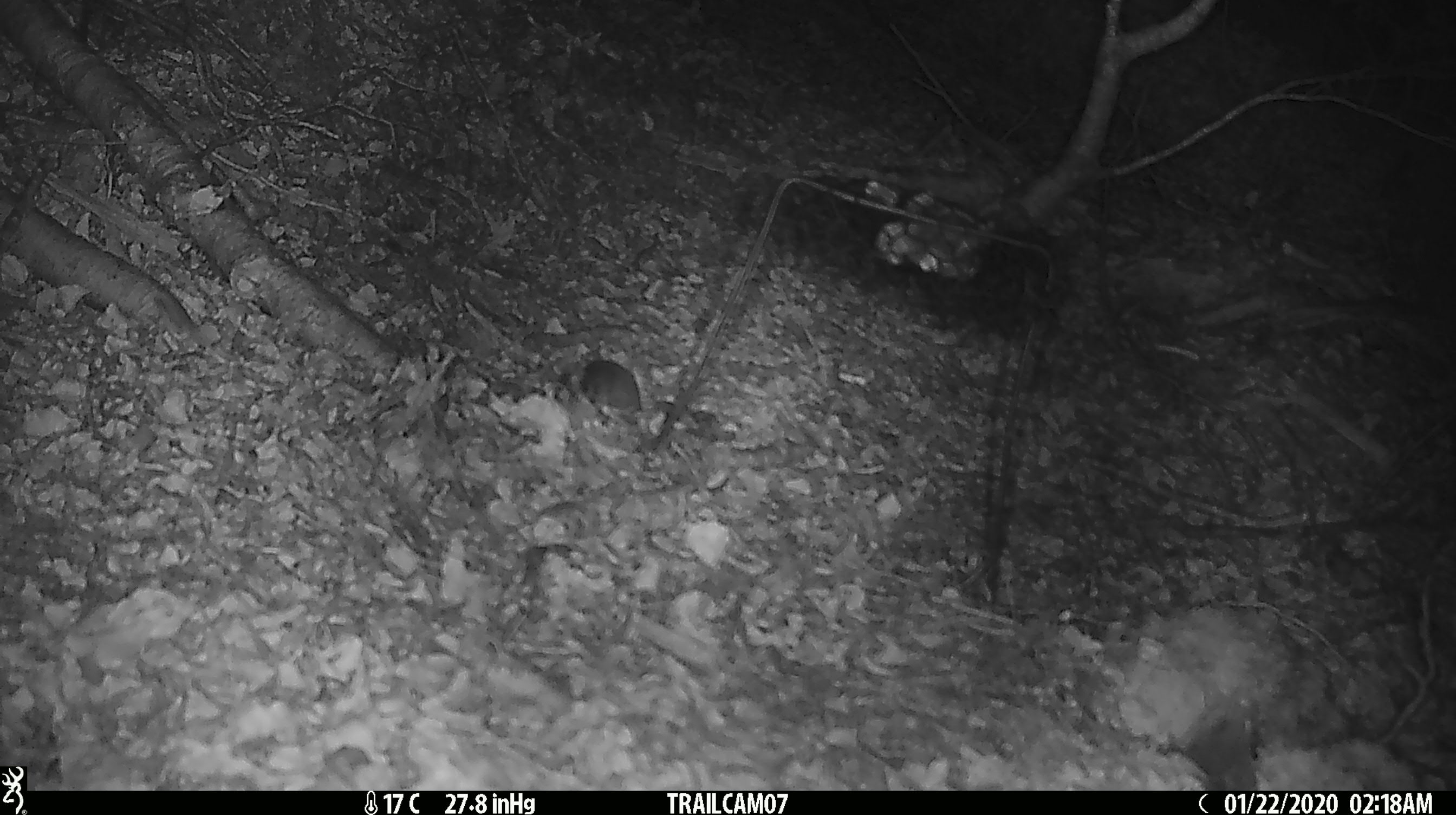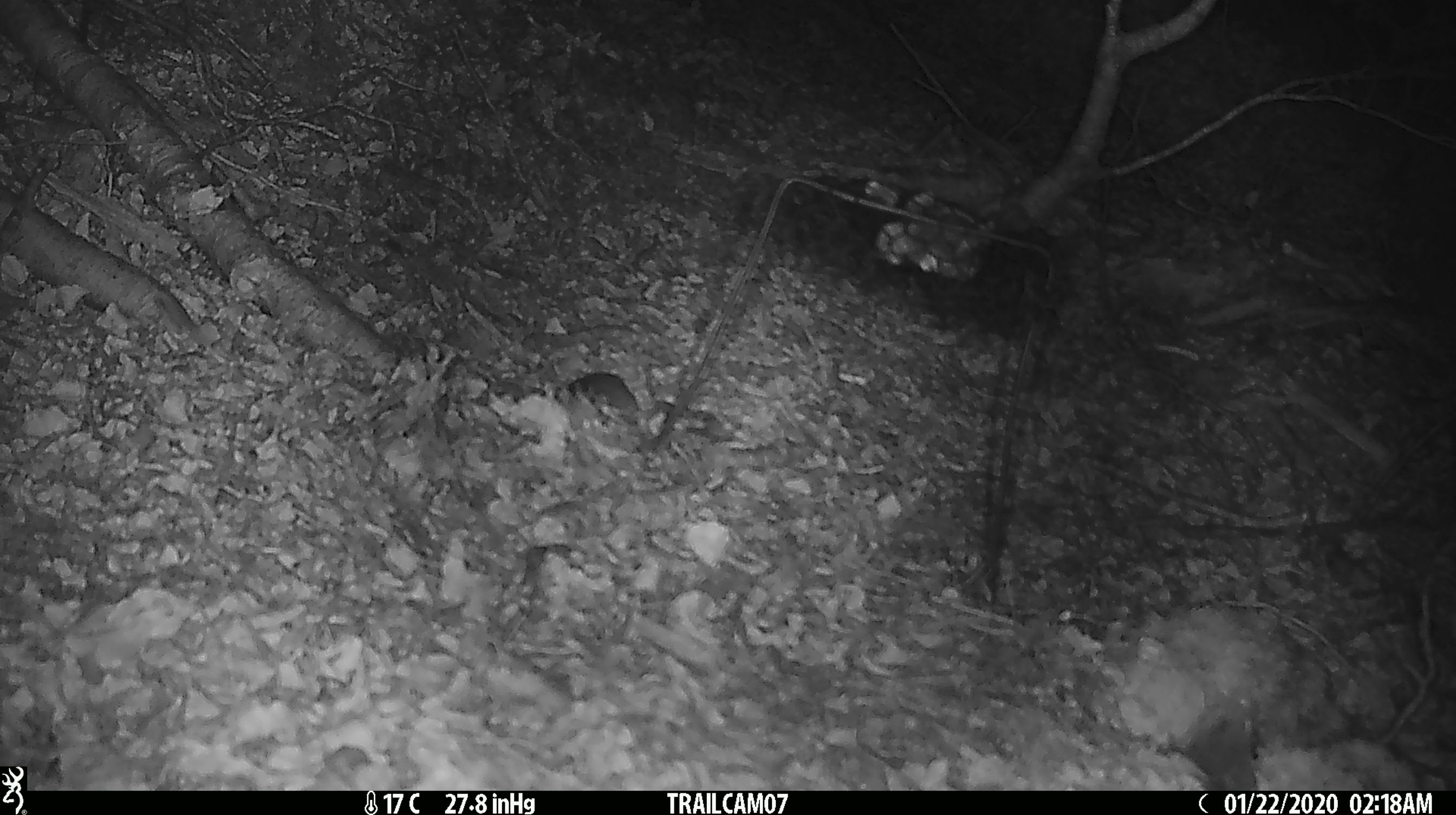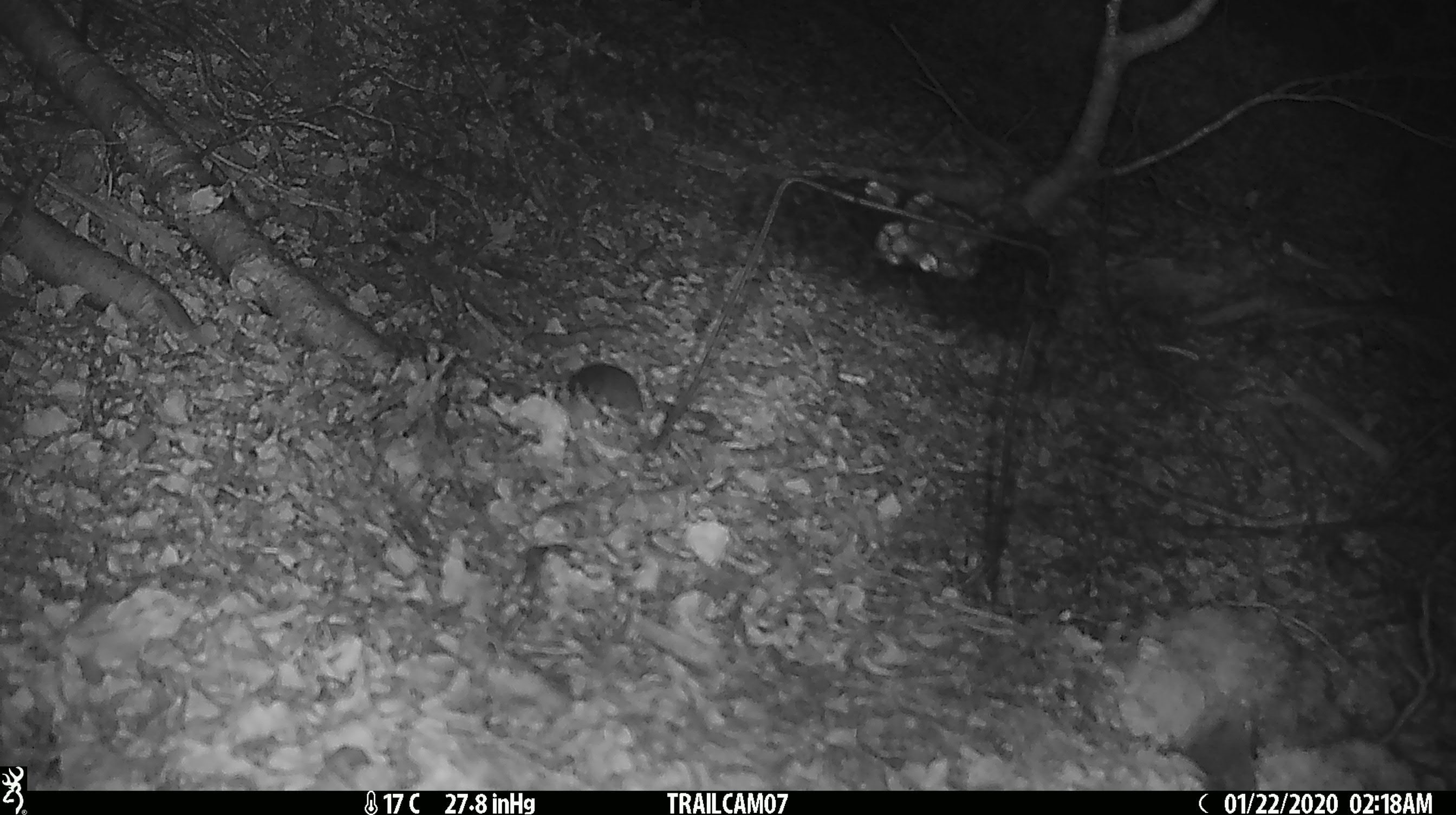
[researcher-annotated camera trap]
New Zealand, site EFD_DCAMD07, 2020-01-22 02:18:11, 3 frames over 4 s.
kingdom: Animalia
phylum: Chordata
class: Mammalia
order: Rodentia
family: Muridae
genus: Mus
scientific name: Mus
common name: mouse